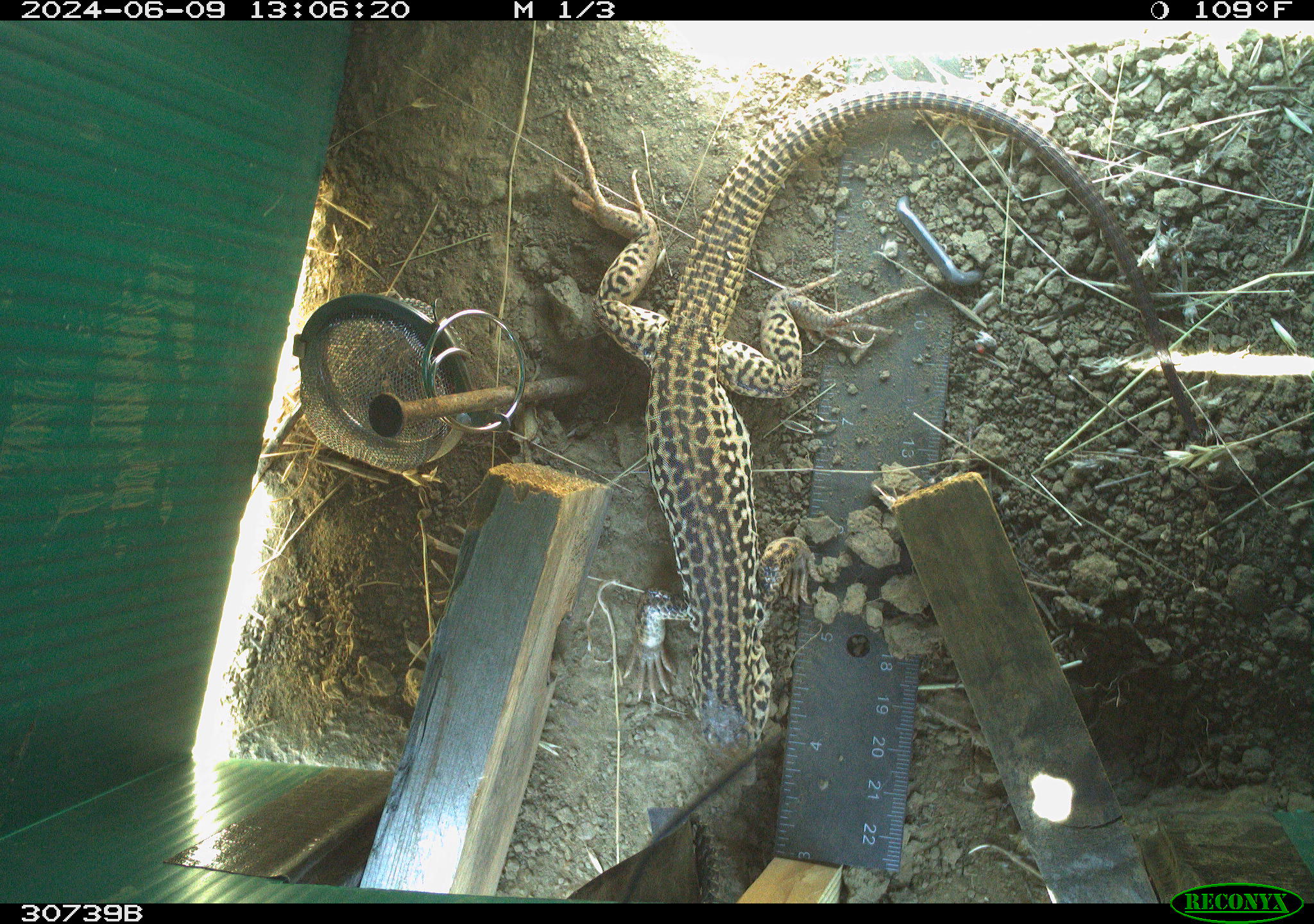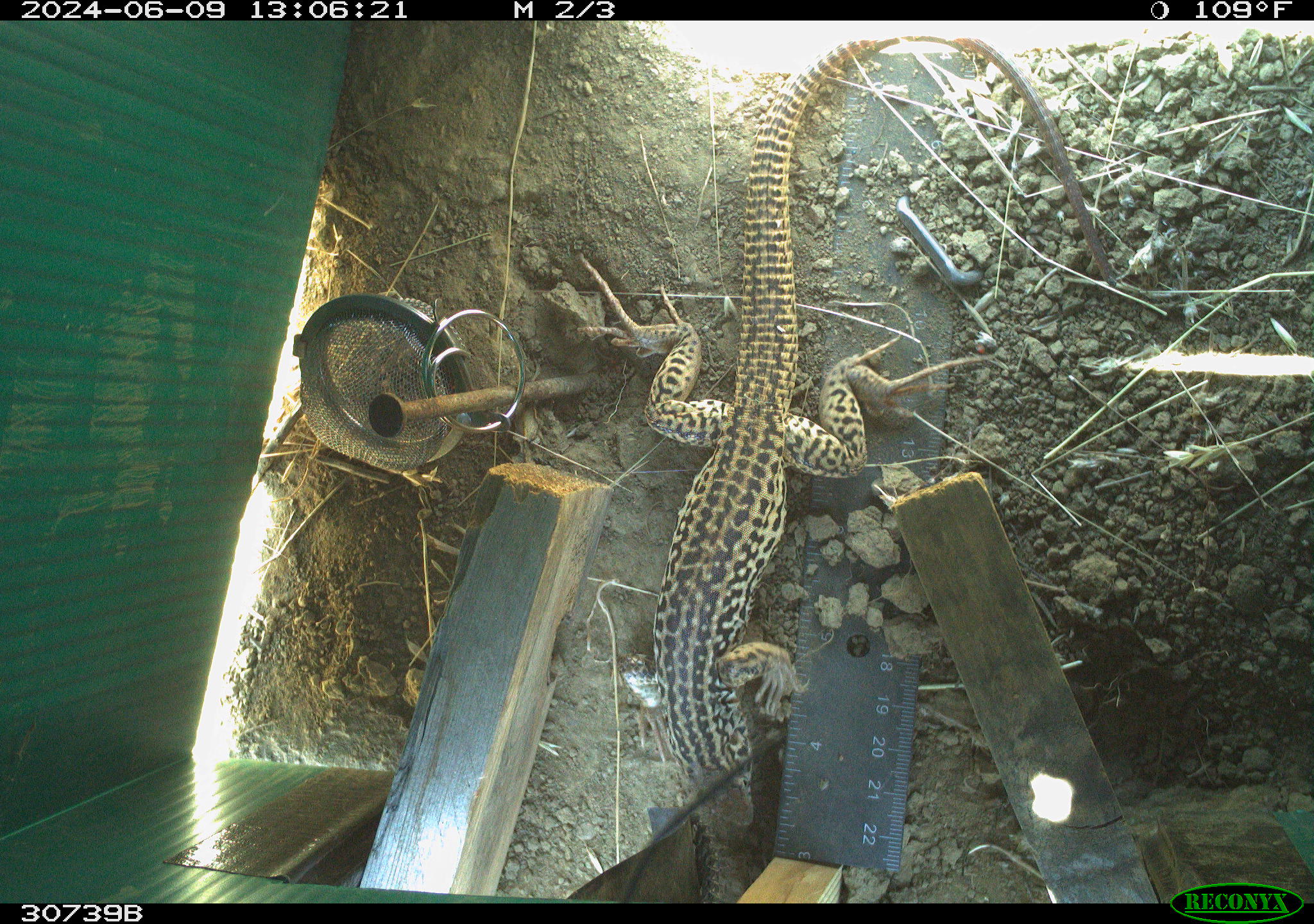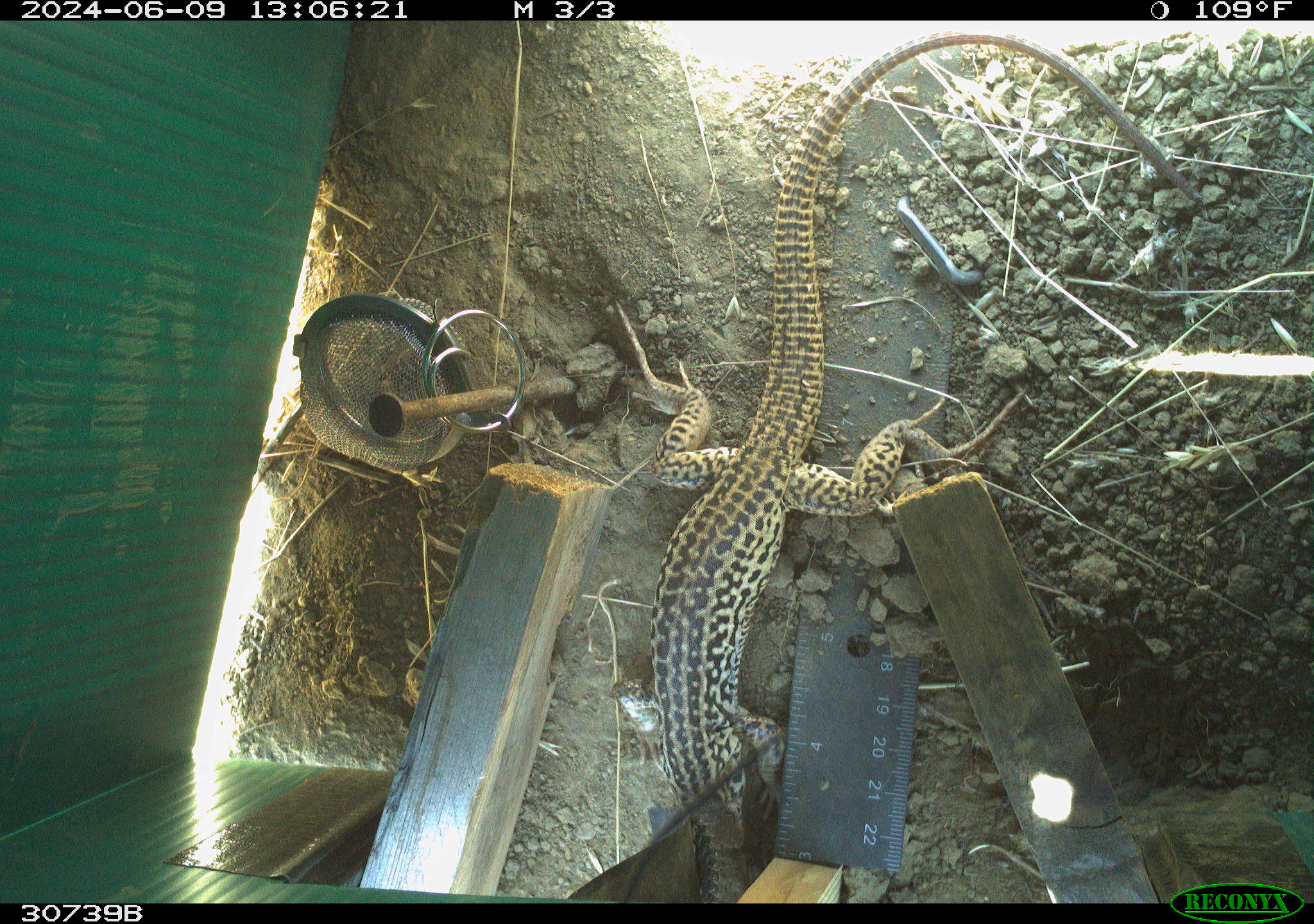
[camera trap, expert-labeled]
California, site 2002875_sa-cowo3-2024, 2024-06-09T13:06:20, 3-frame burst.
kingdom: Animalia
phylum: Chordata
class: Reptilia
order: Squamata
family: Teiidae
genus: Aspidoscelis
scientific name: Aspidoscelis tigris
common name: western whiptail